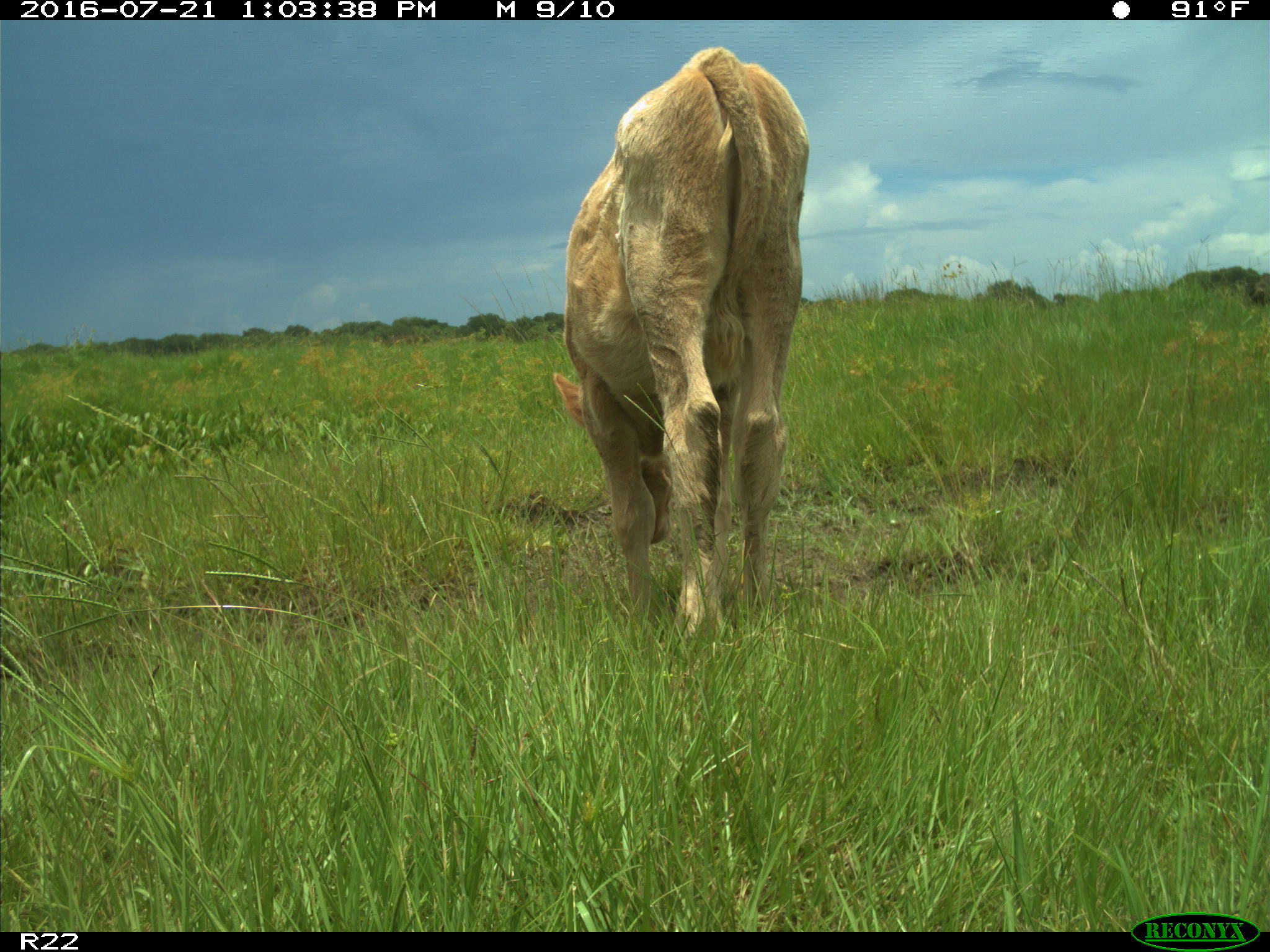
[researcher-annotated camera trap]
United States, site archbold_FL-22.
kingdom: Animalia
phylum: Chordata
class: Mammalia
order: Artiodactyla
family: Bovidae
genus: Bos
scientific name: Bos taurus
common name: domestic cow